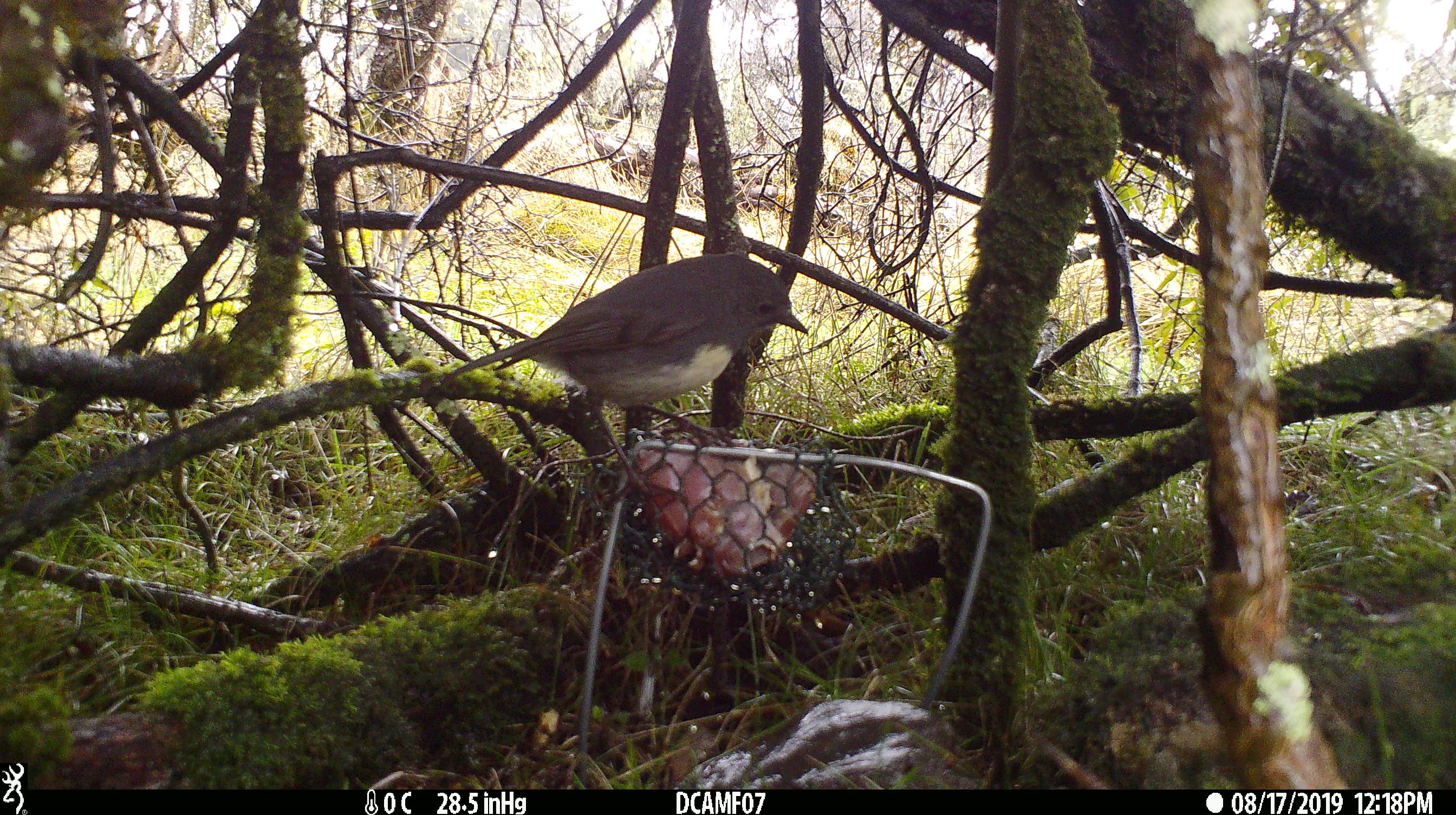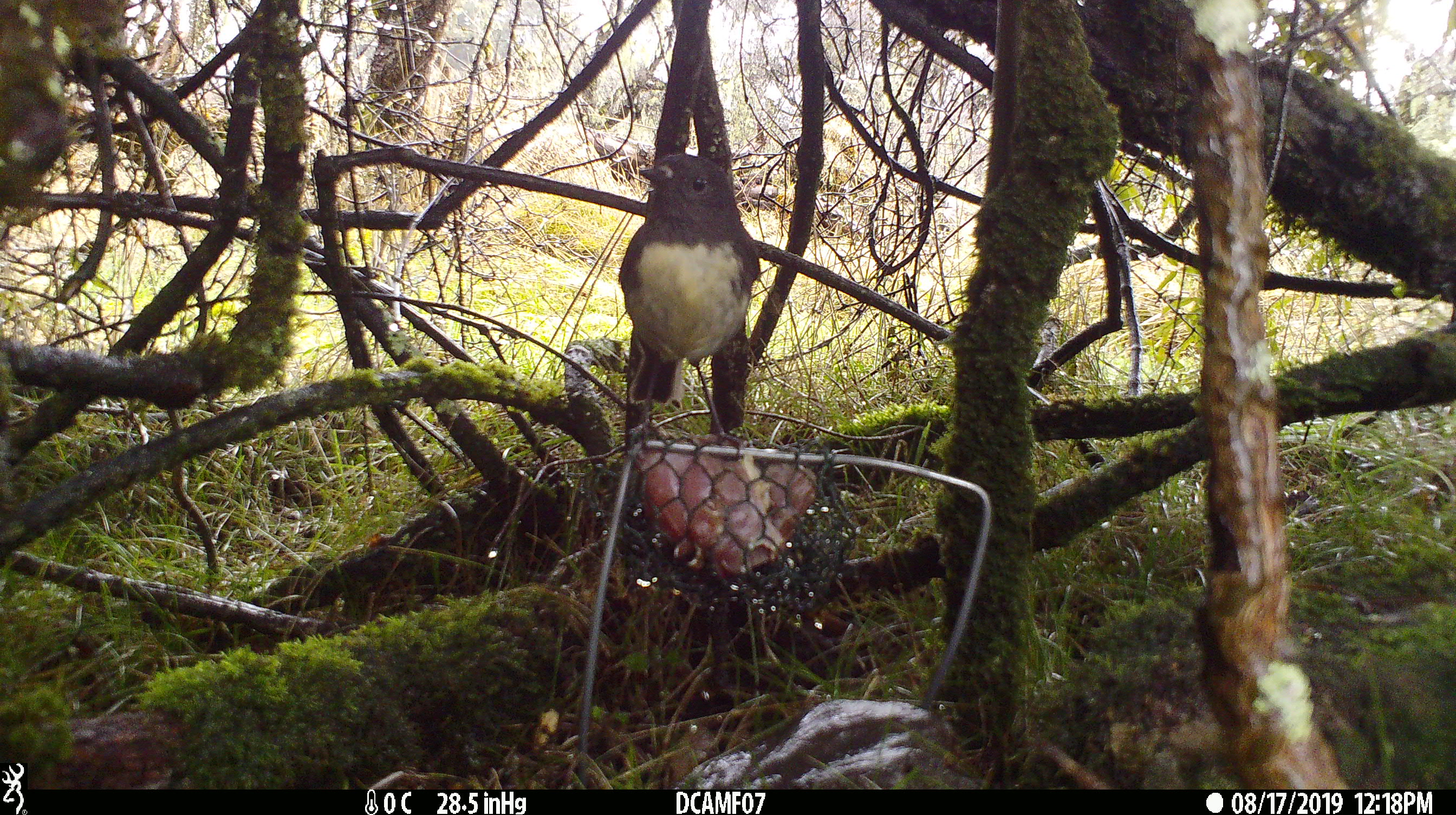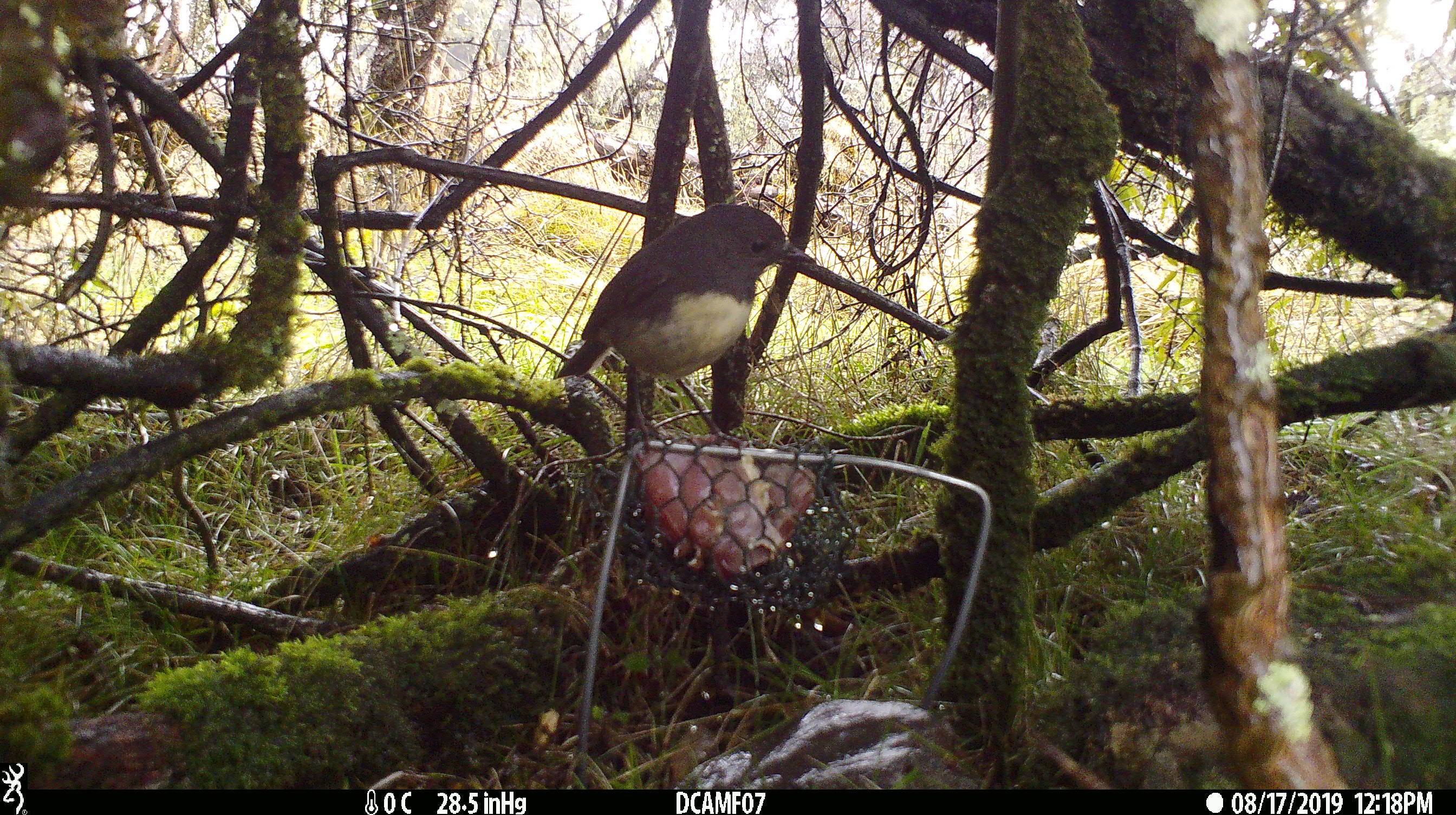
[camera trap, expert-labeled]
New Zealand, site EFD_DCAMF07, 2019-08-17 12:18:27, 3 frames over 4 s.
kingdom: Animalia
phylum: Chordata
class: Aves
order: Passeriformes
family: Petroicidae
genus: Petroica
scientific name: Petroica australis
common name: new zealand robin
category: robin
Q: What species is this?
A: Robin (new zealand robin) (Petroica australis).